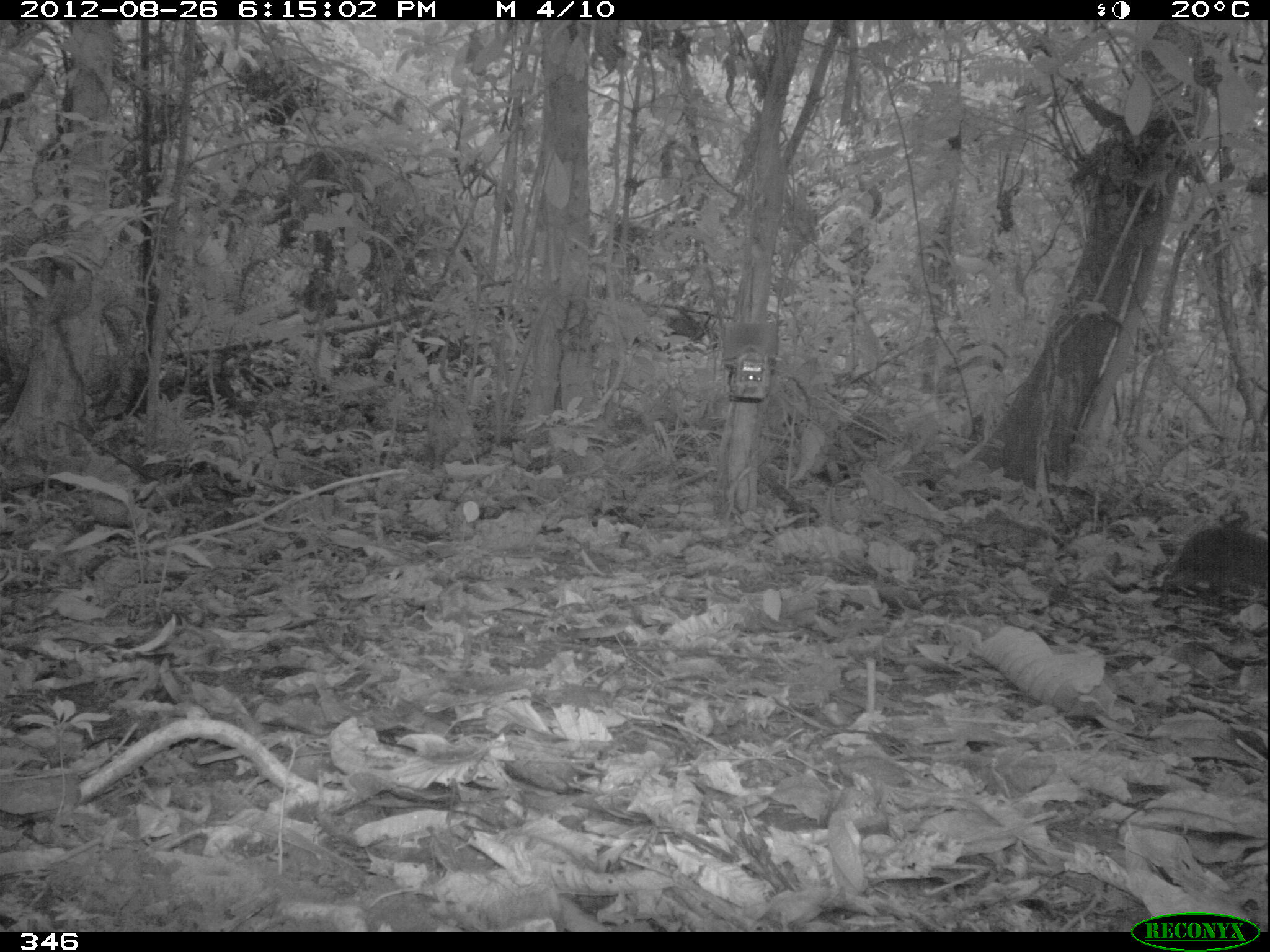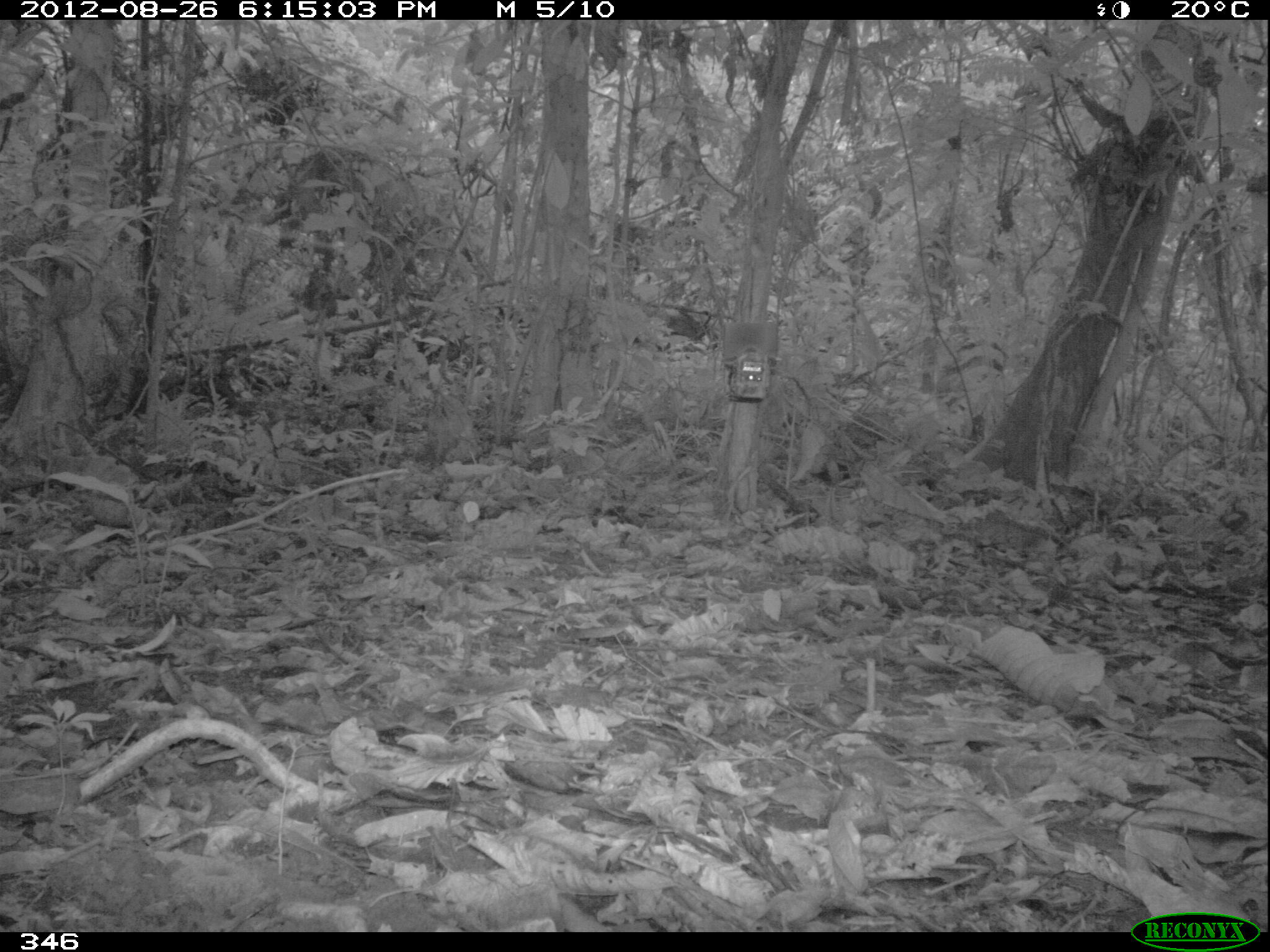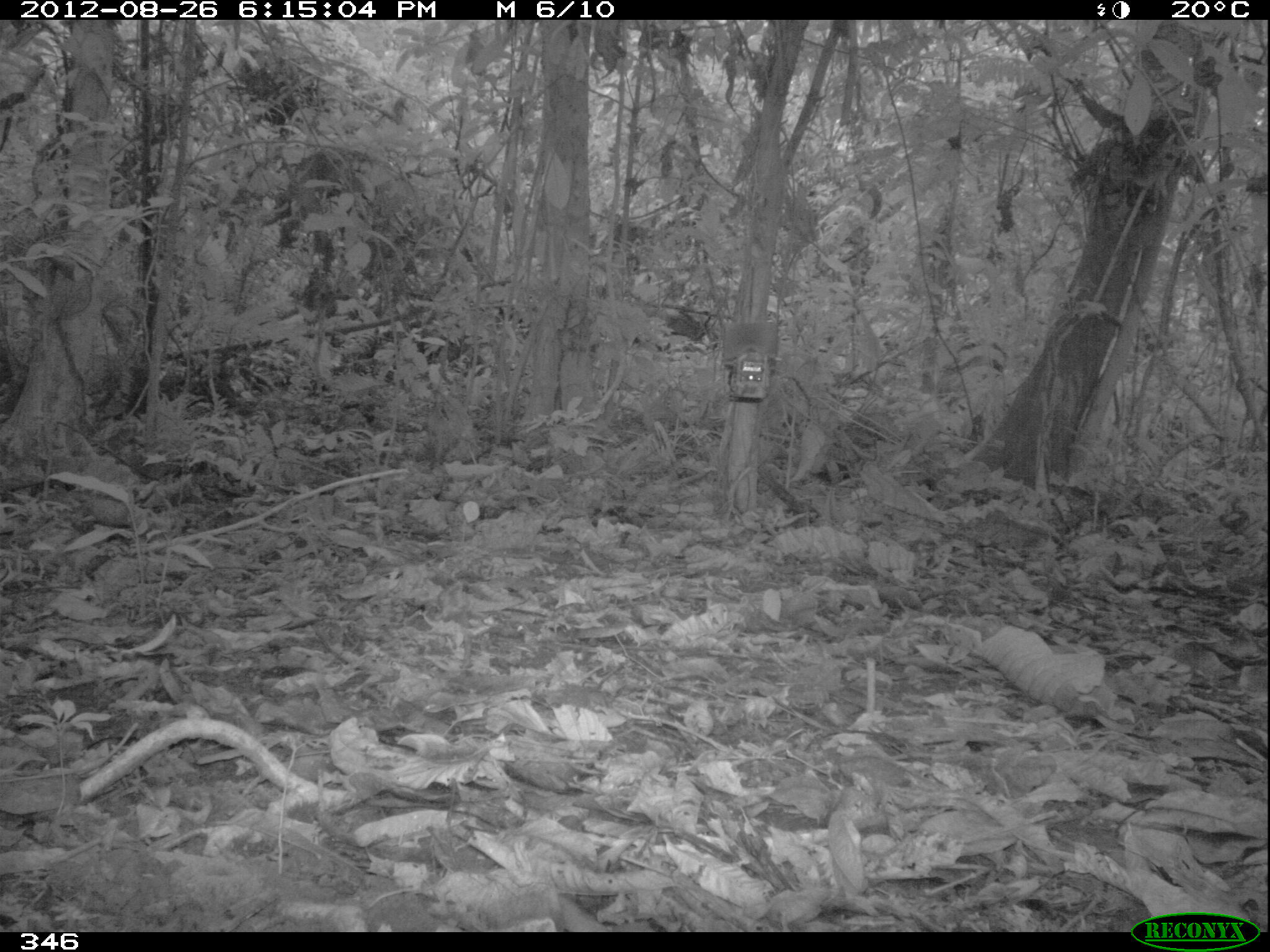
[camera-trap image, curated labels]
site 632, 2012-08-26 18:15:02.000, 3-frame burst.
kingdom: Animalia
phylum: Chordata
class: Mammalia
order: Rodentia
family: Dasyproctidae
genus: Dasyprocta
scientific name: Dasyprocta punctata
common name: central american agouti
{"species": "Dasyprocta punctata (central american agouti)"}